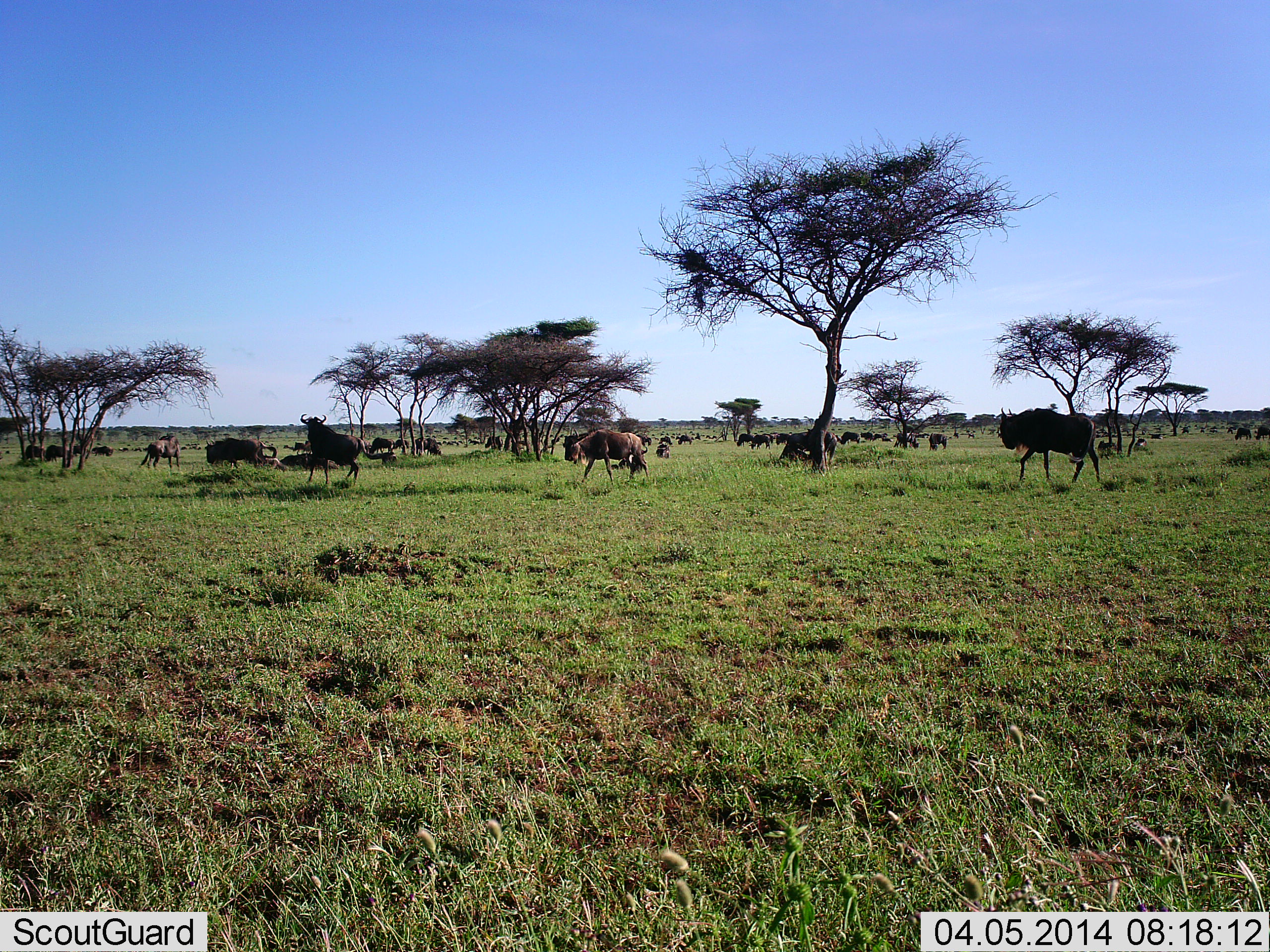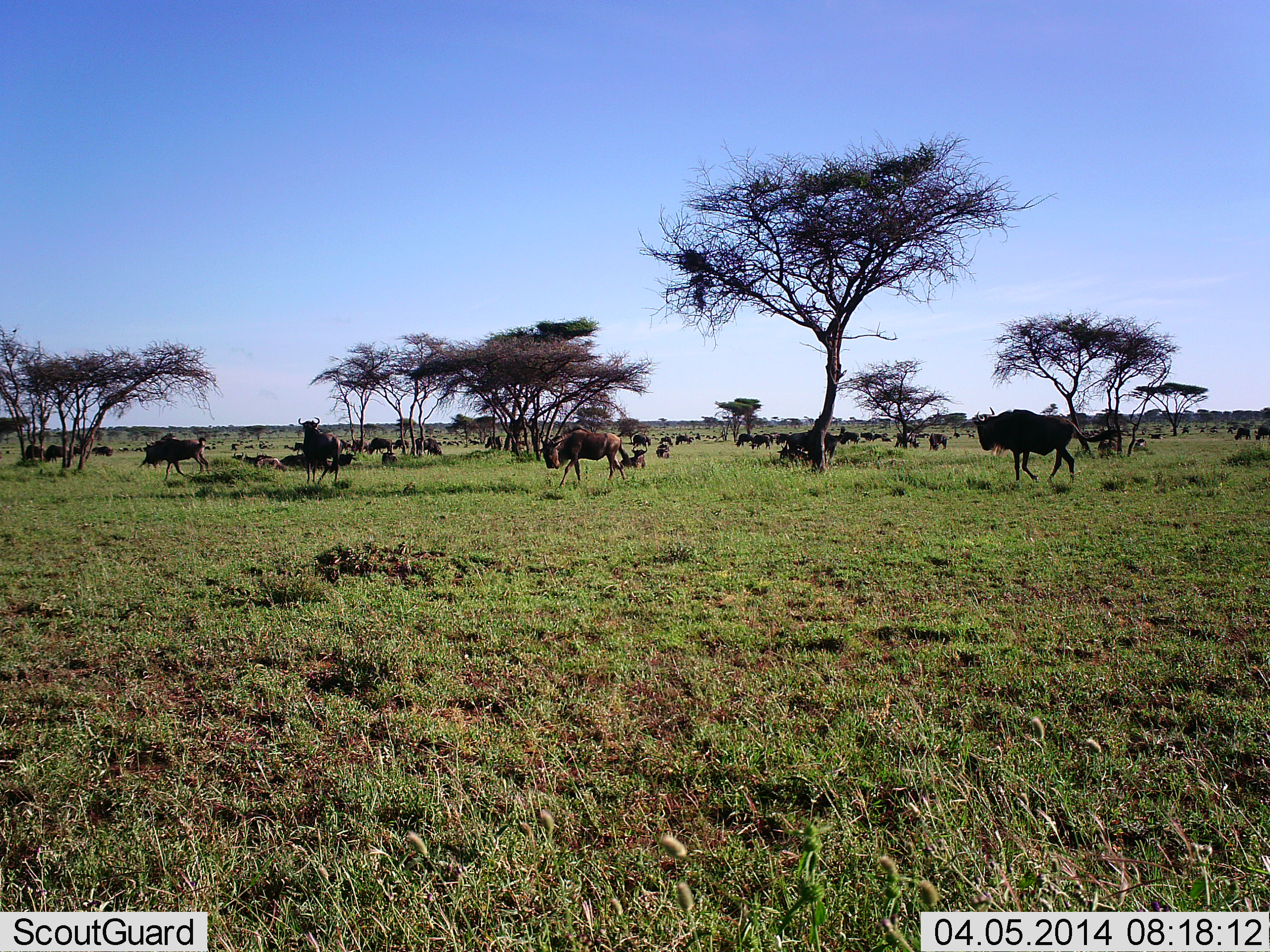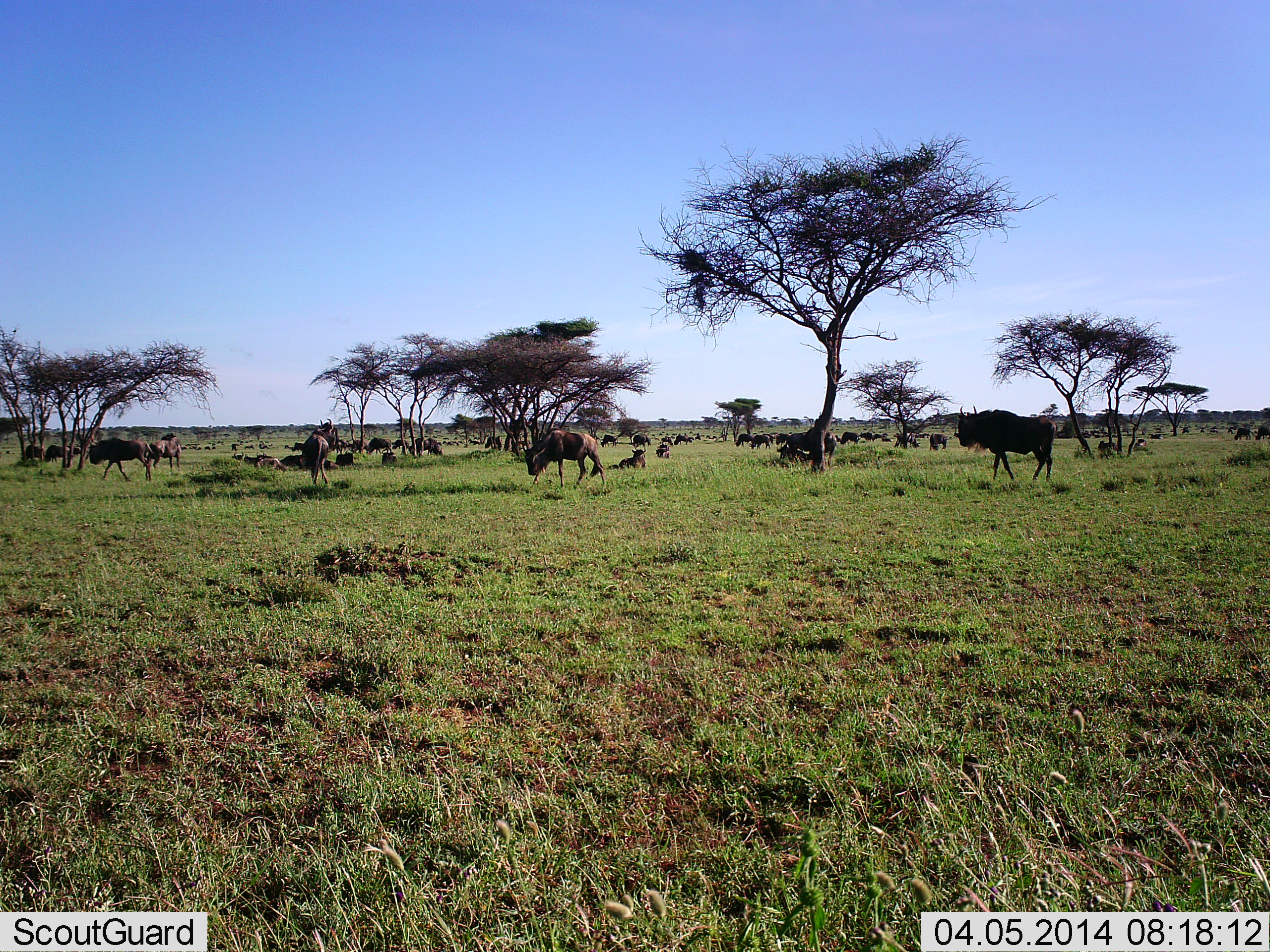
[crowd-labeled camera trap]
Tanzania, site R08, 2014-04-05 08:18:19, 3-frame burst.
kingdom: Animalia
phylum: Chordata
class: Mammalia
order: Artiodactyla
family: Bovidae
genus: Connochaetes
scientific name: Connochaetes taurinus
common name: blue wildebeest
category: wildebeest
Wildebeest (blue wildebeest) (Connochaetes taurinus), count 11-50. Behavior (volunteer vote fractions): standing 40%, resting 30%, moving 80%, interacting 20%. Young present (vote fraction): 0%. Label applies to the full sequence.